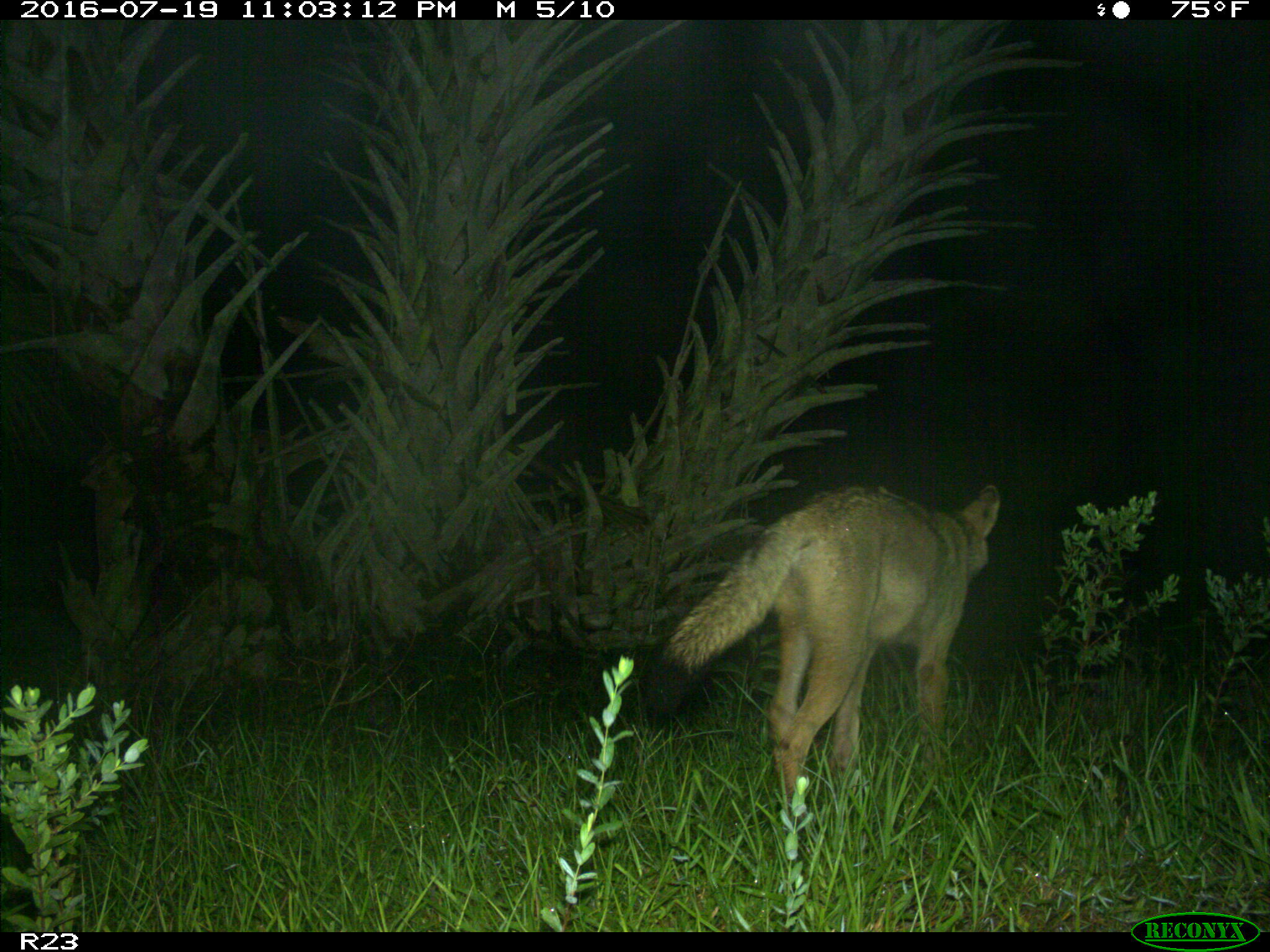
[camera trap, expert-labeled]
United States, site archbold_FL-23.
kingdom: Animalia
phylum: Chordata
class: Mammalia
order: Carnivora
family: Canidae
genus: Canis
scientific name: Canis latrans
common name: coyote